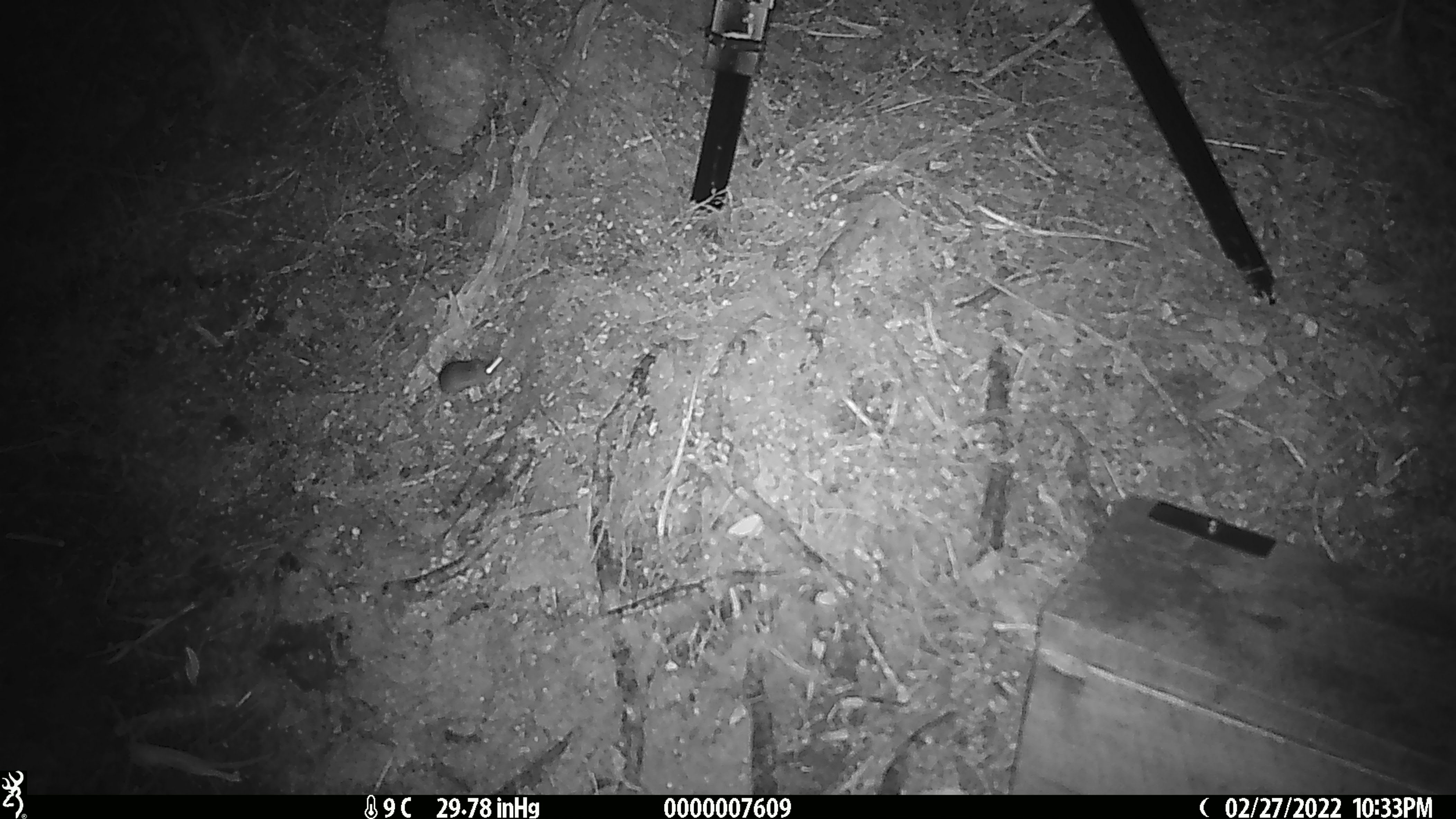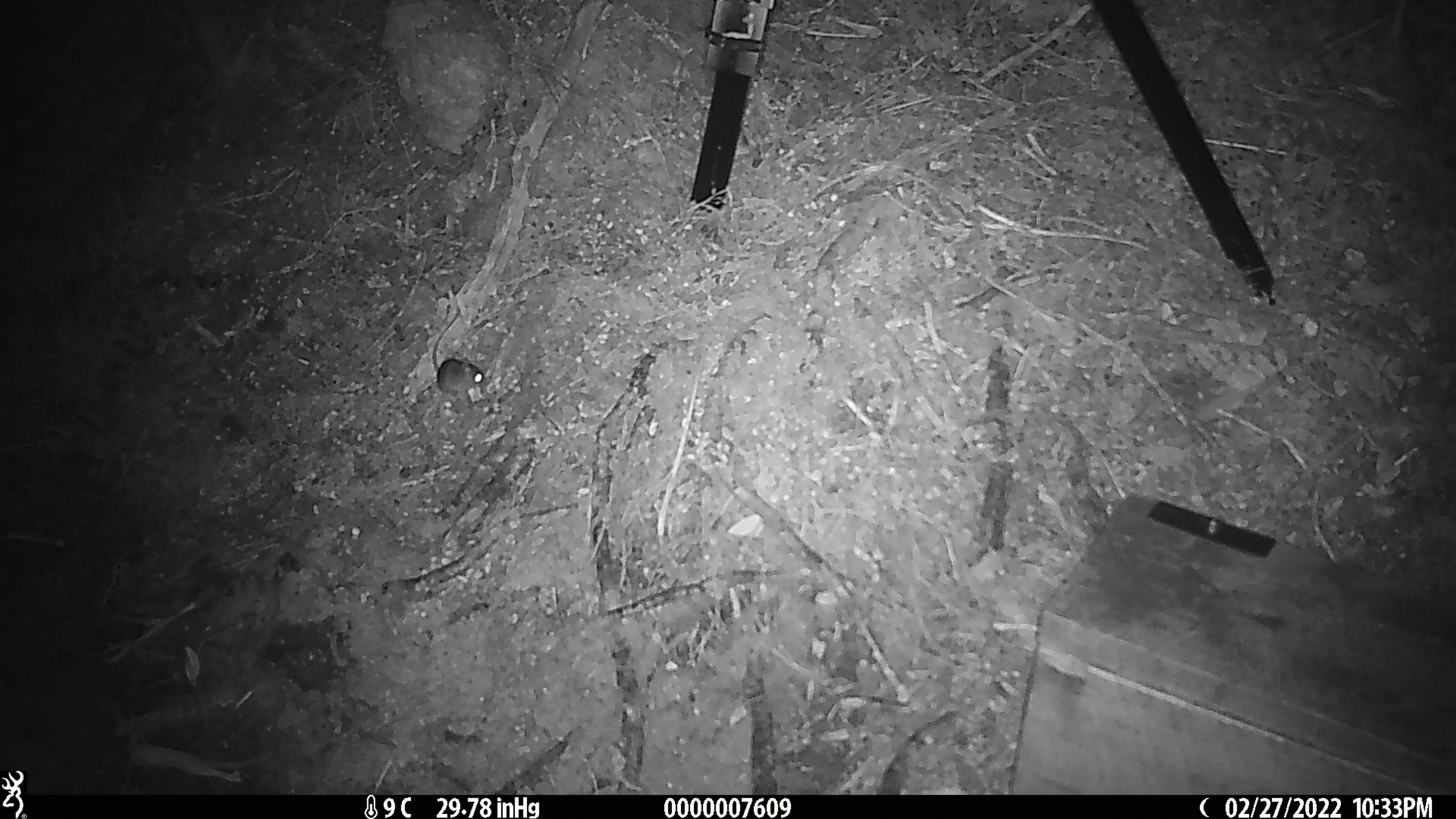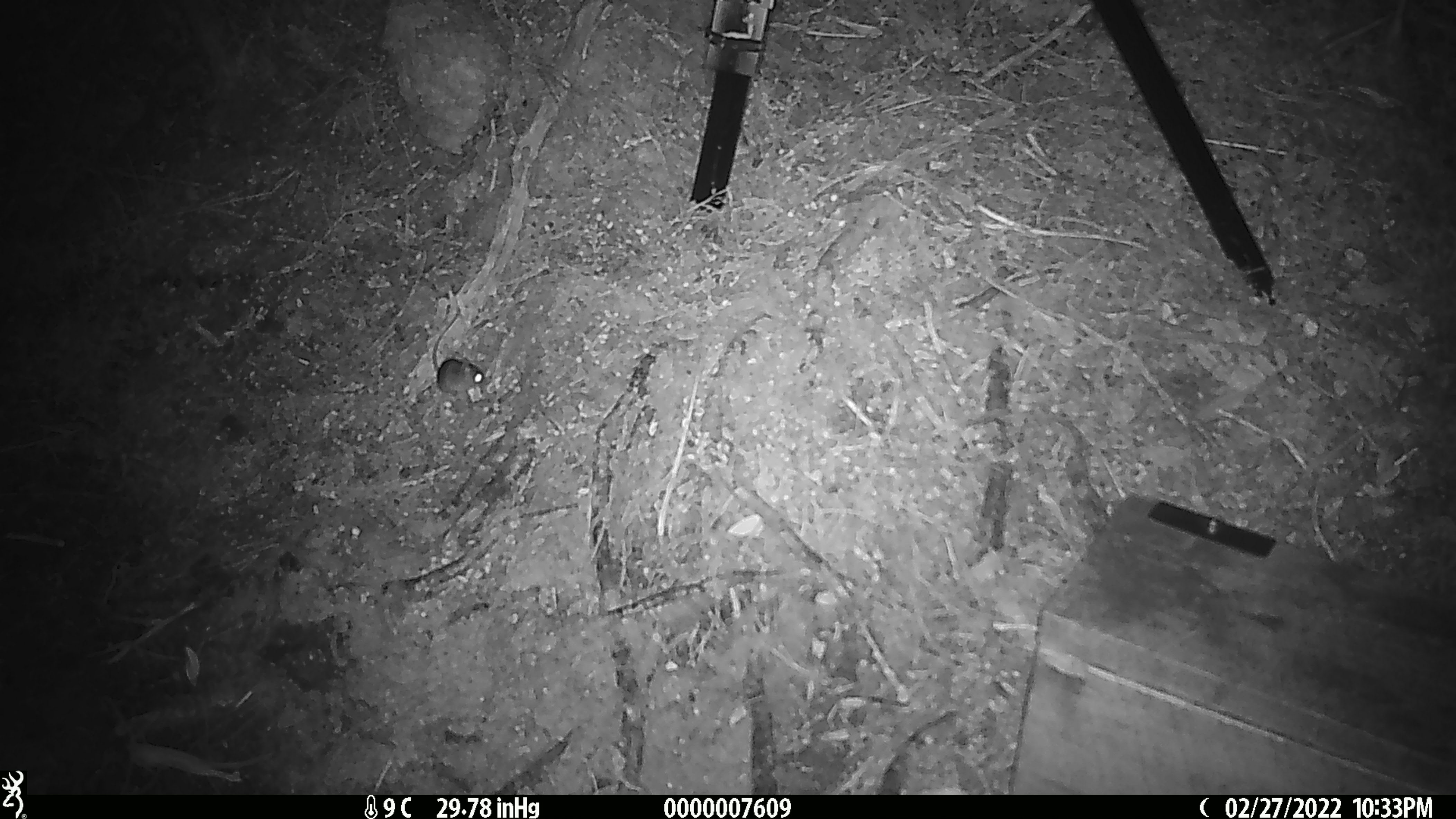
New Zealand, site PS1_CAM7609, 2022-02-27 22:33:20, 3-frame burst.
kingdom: Animalia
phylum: Chordata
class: Mammalia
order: Rodentia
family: Muridae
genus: Mus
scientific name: Mus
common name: mouse